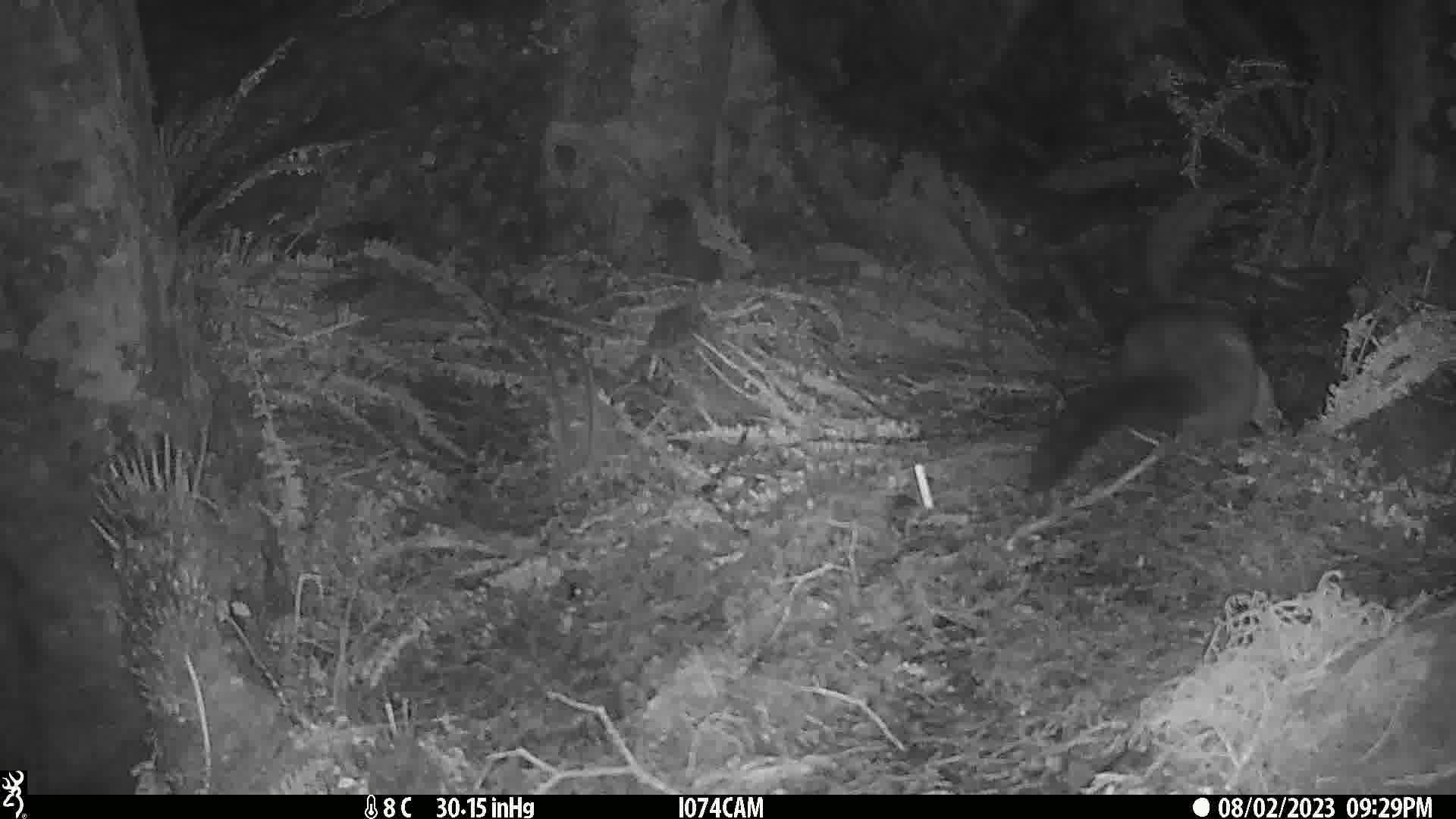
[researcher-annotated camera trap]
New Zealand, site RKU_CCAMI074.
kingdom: Animalia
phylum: Chordata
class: Mammalia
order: Diprotodontia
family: Phalangeridae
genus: Trichosurus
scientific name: Trichosurus vulpecula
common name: common brushtail possum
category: possum